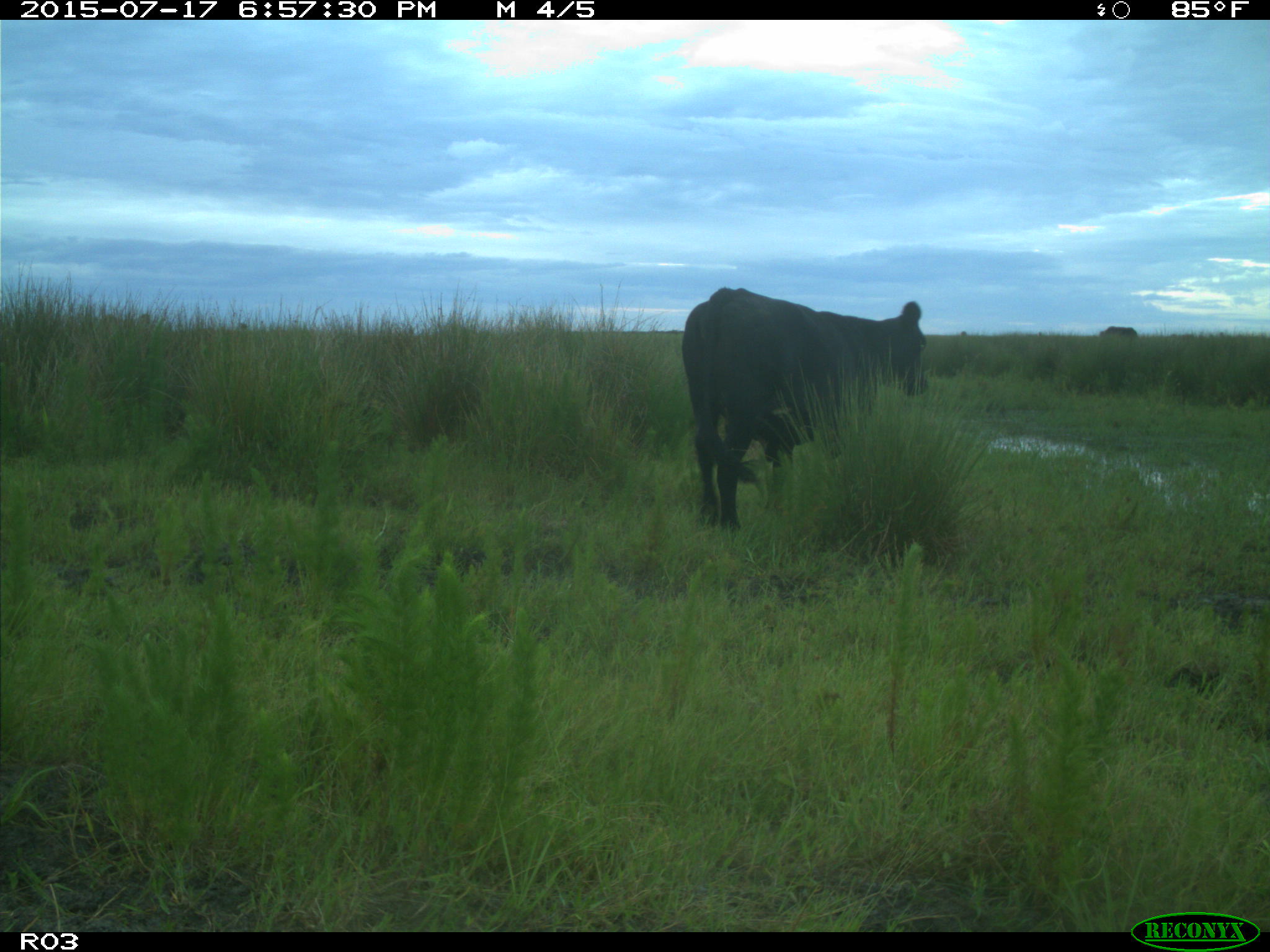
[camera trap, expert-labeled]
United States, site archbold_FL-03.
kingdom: Animalia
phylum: Chordata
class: Mammalia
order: Artiodactyla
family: Bovidae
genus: Bos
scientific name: Bos taurus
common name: domestic cow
Bos taurus (domestic cow).